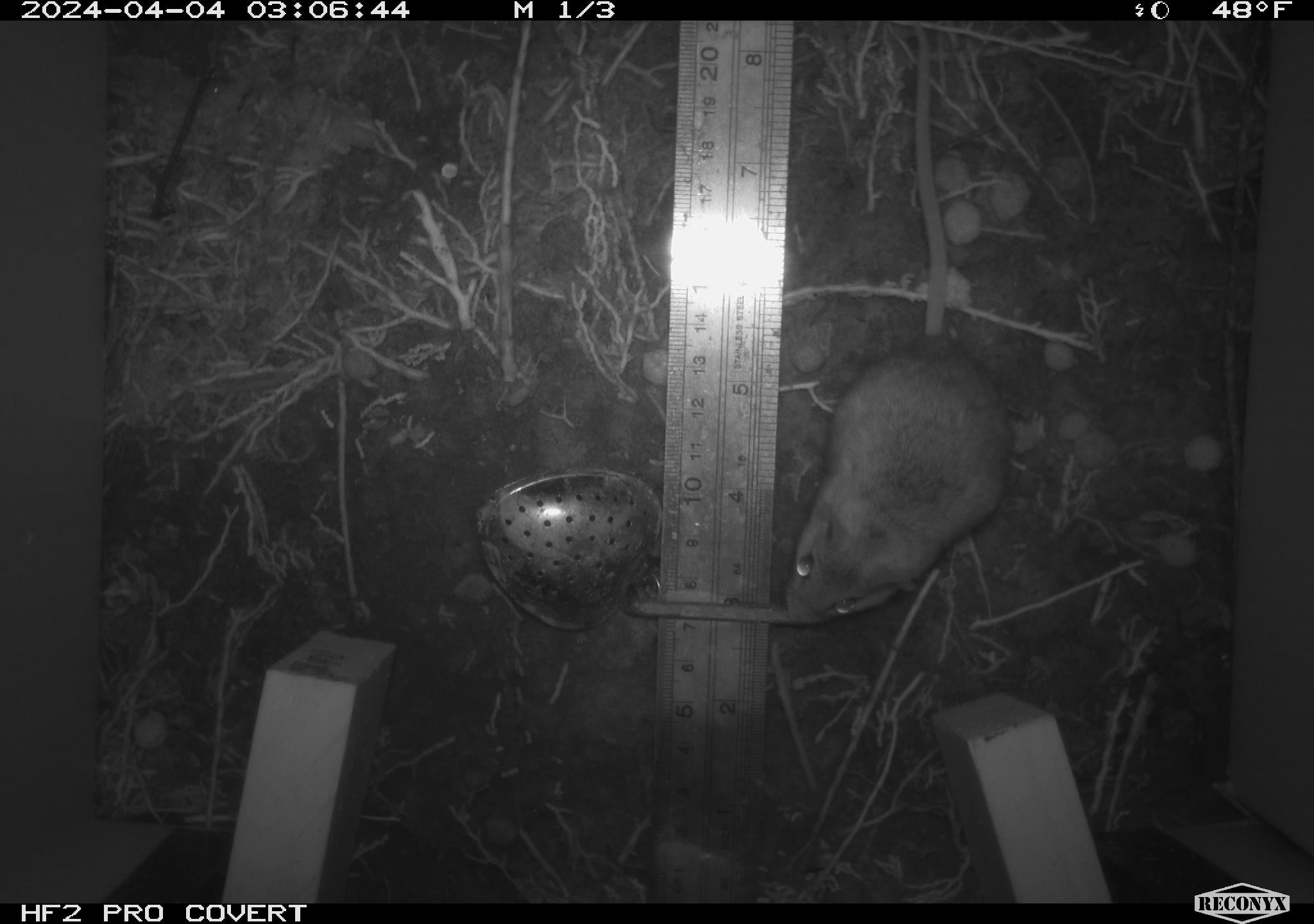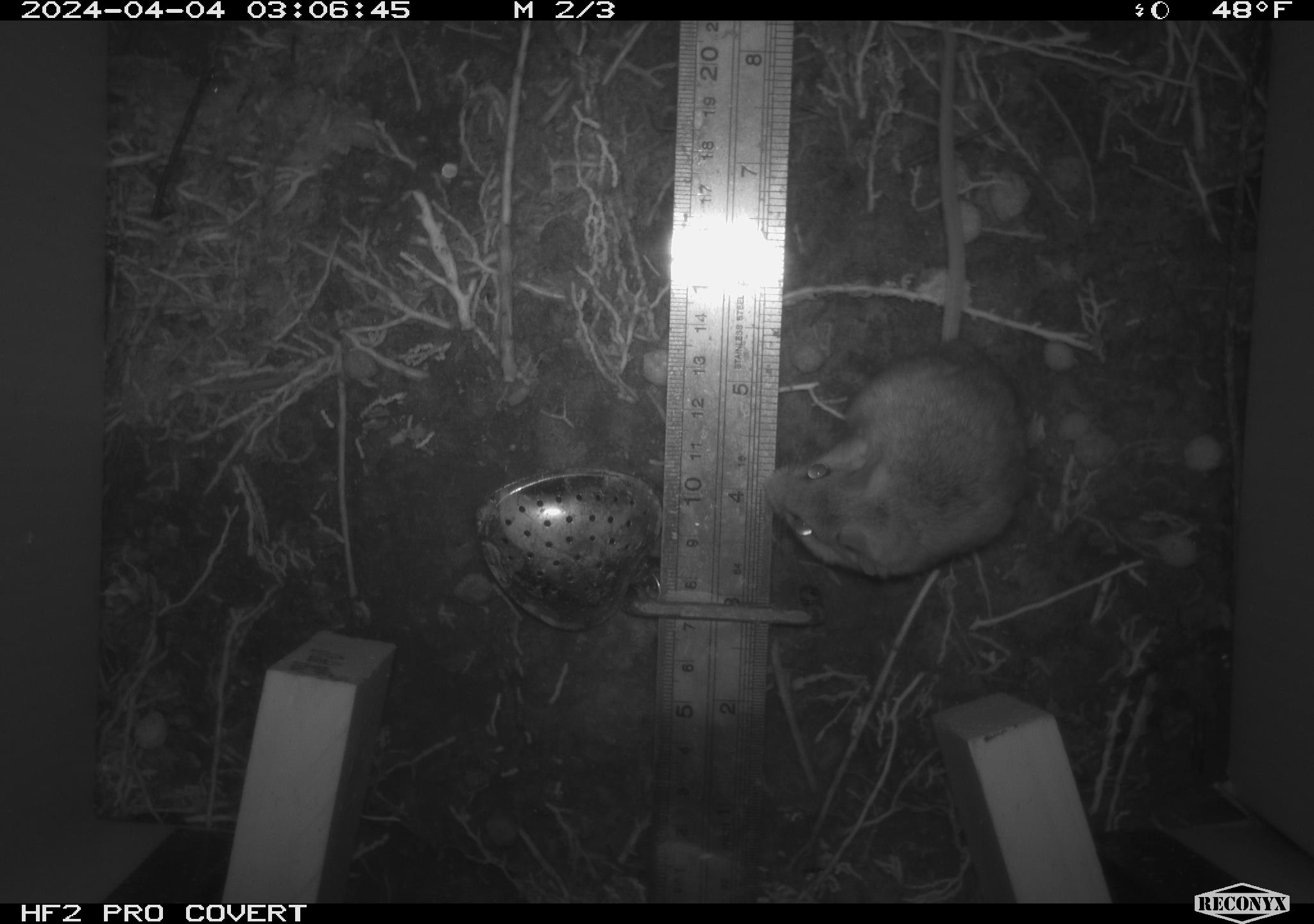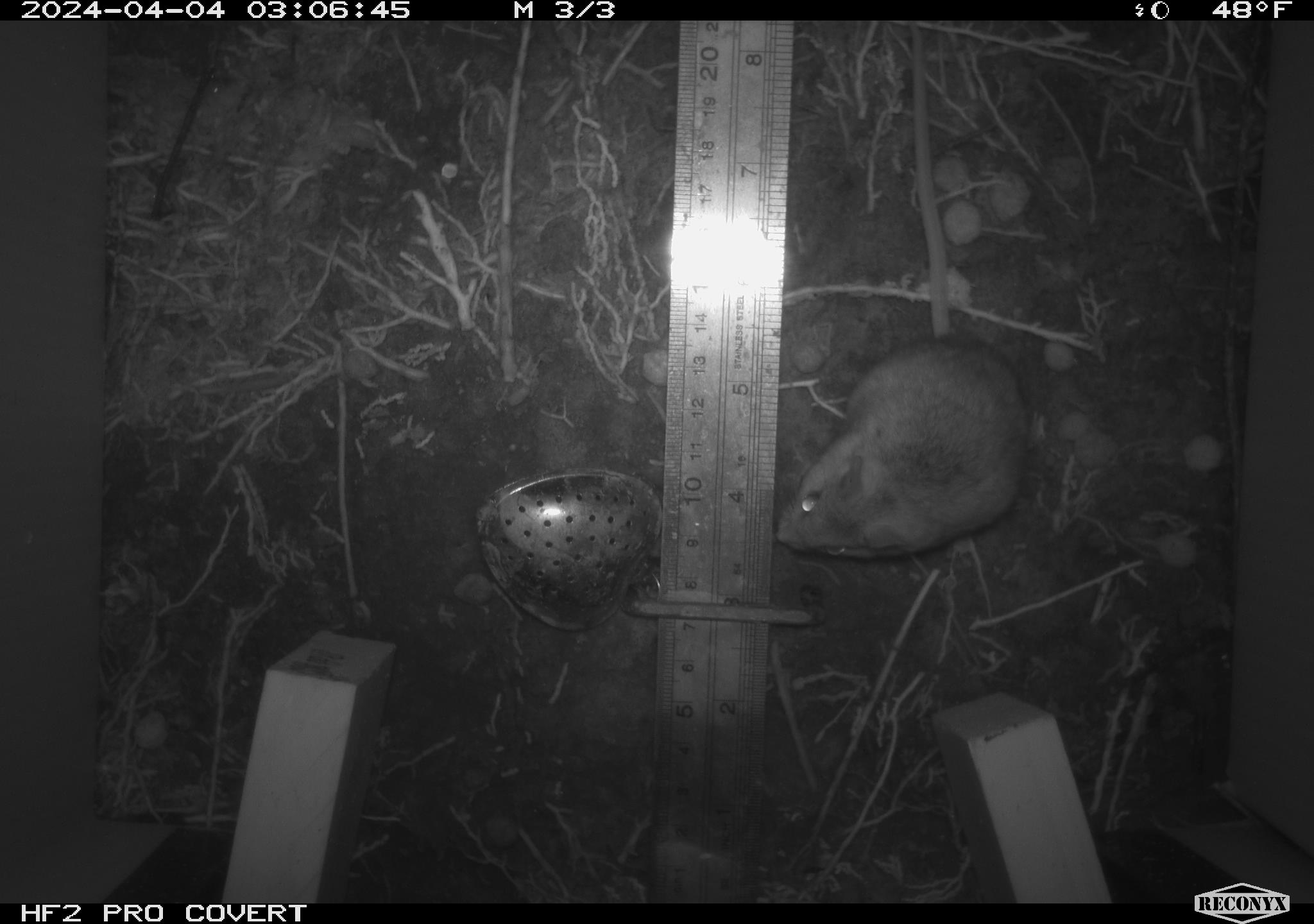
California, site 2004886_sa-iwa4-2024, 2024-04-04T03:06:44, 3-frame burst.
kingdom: Animalia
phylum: Chordata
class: Mammalia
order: Rodentia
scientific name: Rodentia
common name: mouse species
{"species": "mouse species (Rodentia)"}